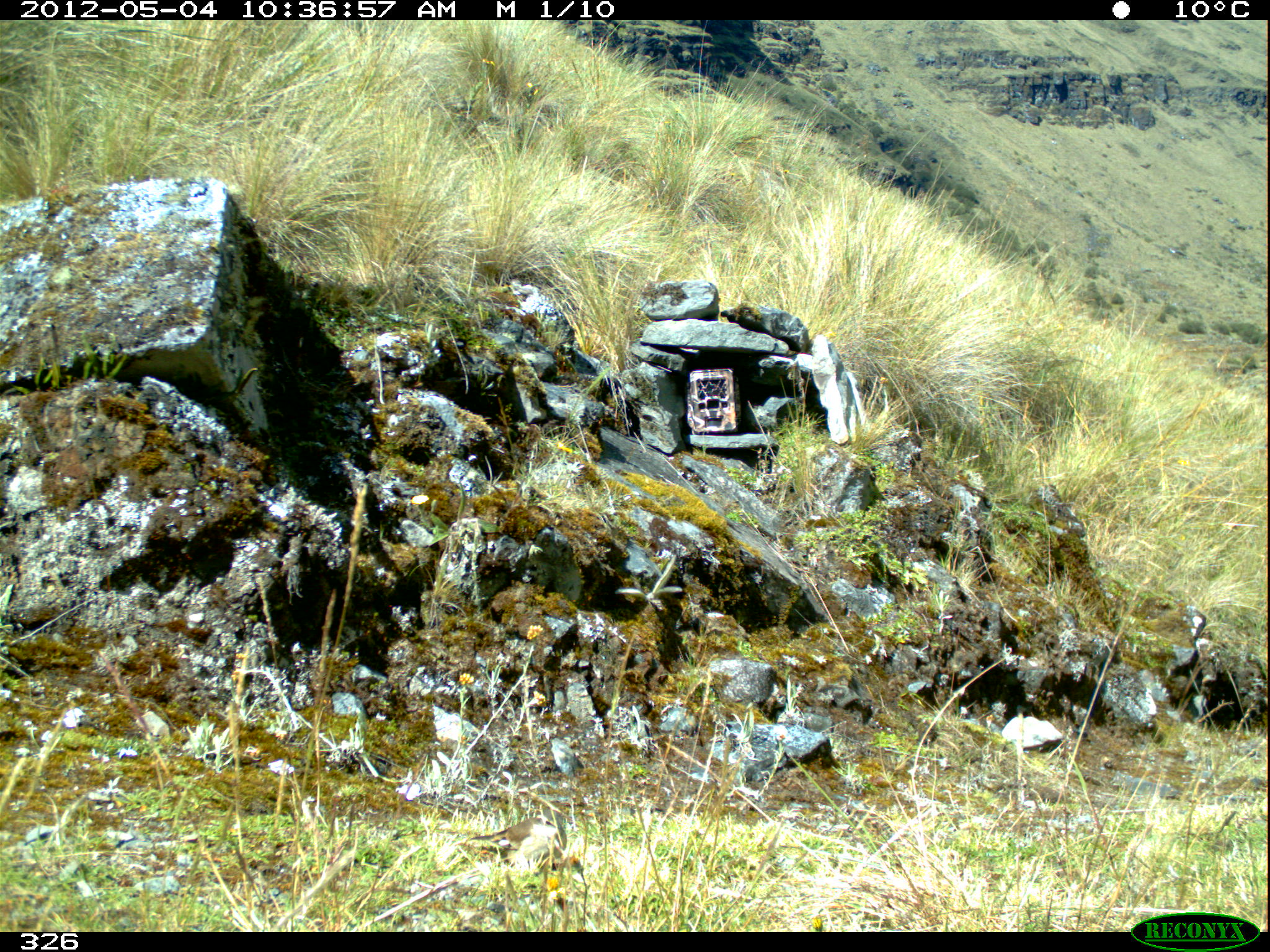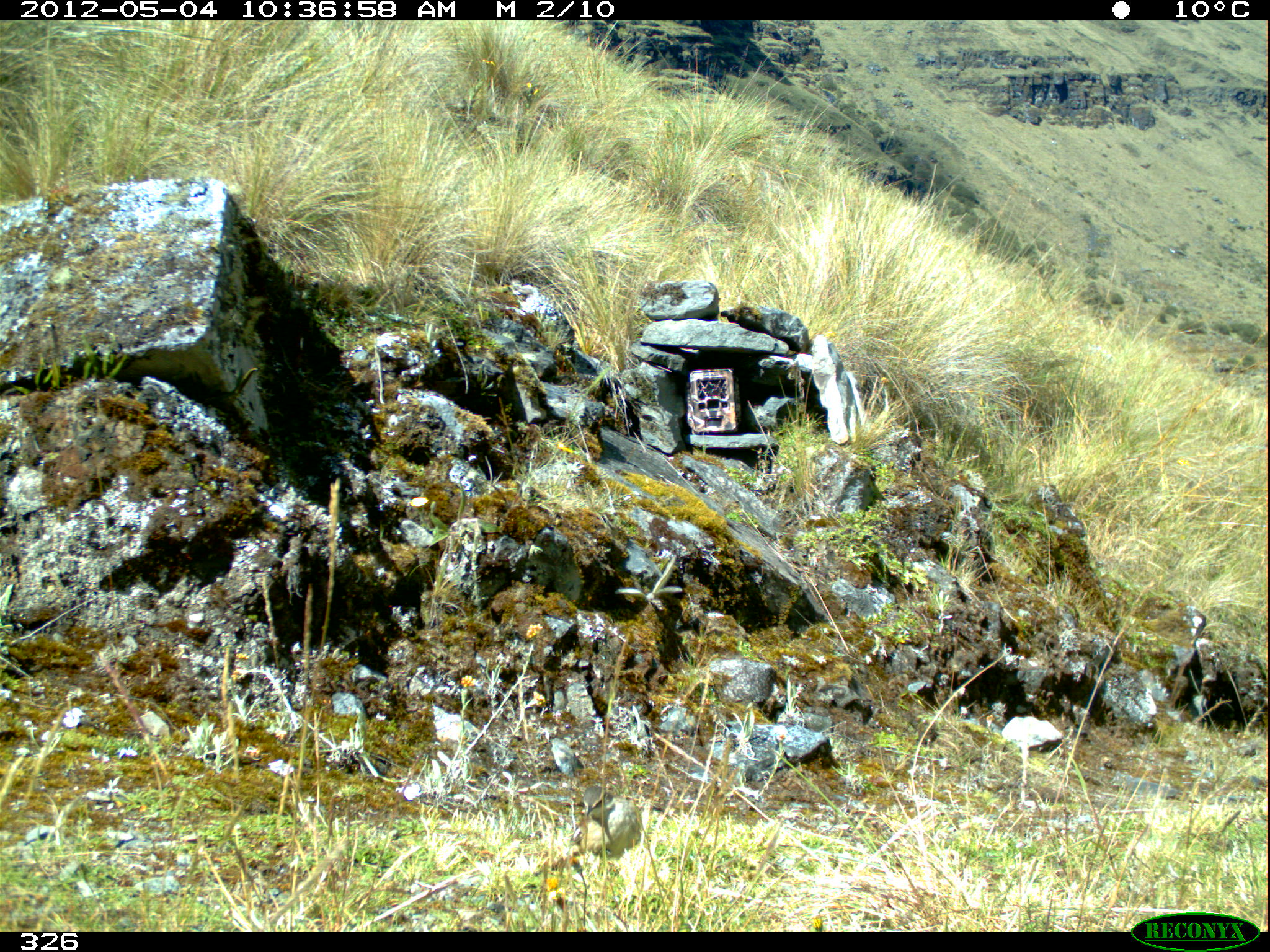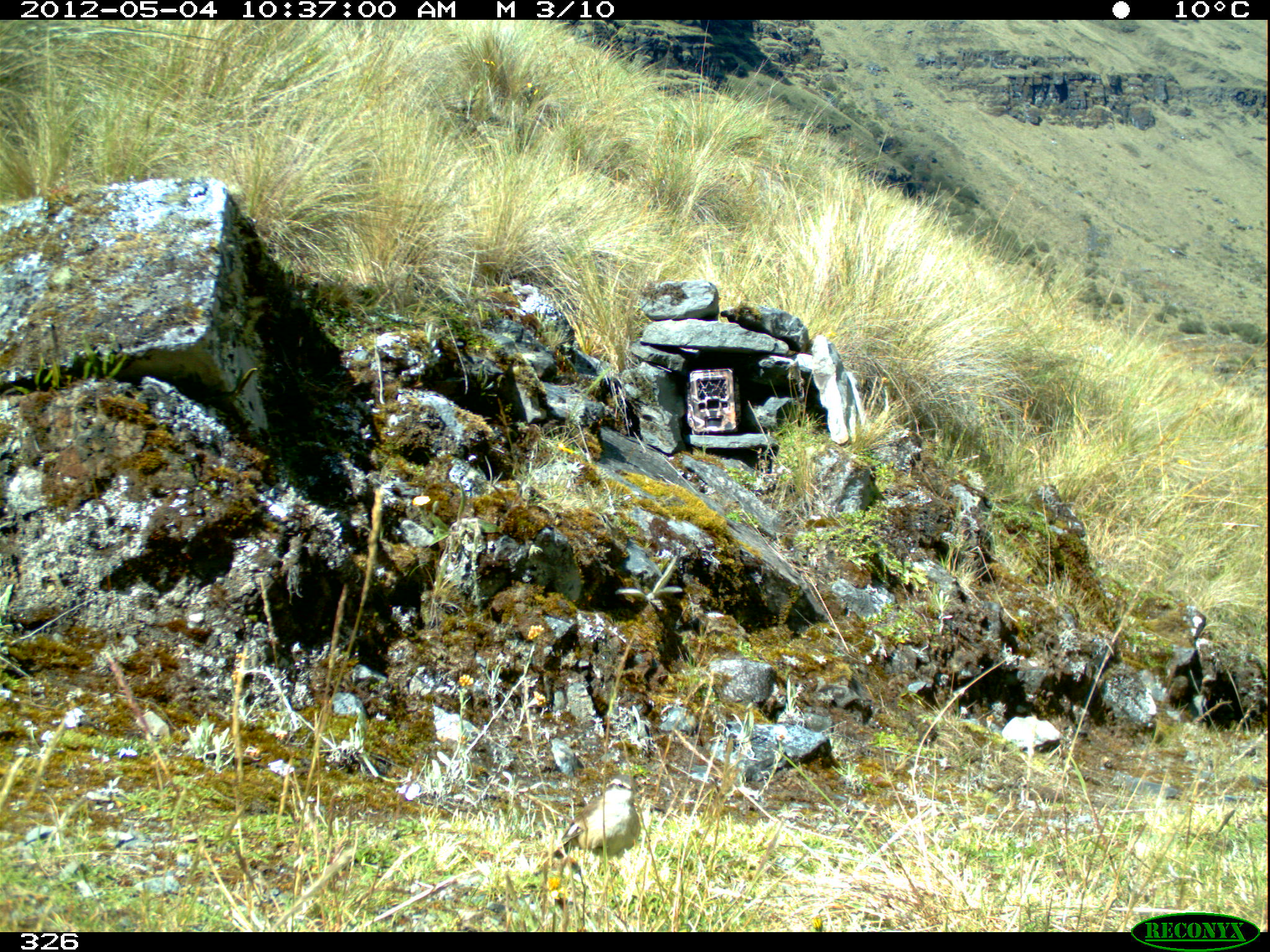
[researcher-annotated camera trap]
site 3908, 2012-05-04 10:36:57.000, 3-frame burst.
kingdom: Animalia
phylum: Chordata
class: Aves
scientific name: Aves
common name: bird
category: unknown bird